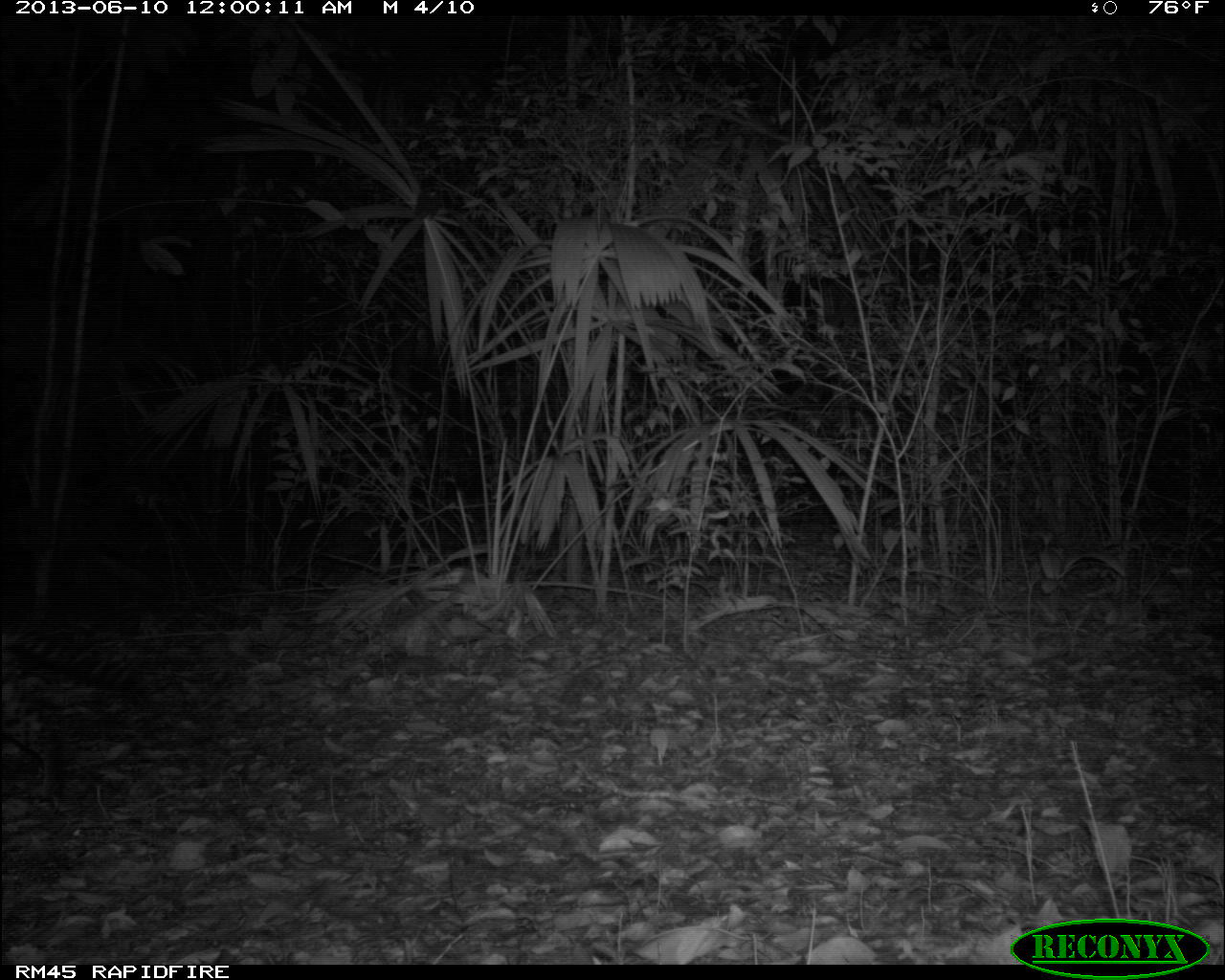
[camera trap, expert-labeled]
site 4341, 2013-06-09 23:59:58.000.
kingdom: Animalia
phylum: Chordata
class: Mammalia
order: Carnivora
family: Felidae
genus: Leopardus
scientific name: Leopardus pardalis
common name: ocelot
Leopardus pardalis (ocelot), count 1, sex male.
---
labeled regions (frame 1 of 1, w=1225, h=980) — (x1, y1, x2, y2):
leopardus pardalis: (0, 610, 138, 807)